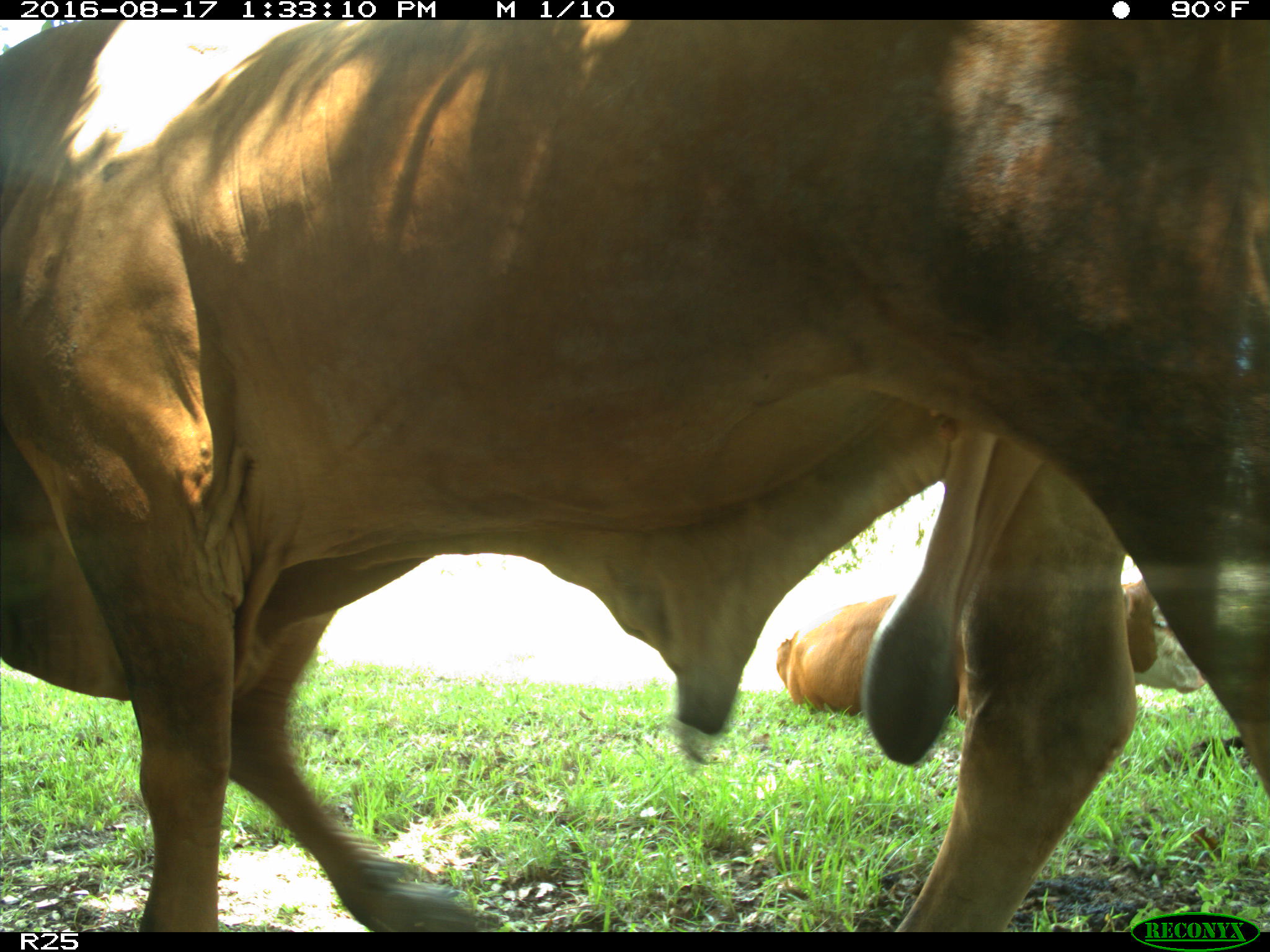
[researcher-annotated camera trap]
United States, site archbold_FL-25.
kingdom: Animalia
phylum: Chordata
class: Mammalia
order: Artiodactyla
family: Bovidae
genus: Bos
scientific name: Bos taurus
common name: domestic cow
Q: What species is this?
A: Bos taurus (domestic cow).